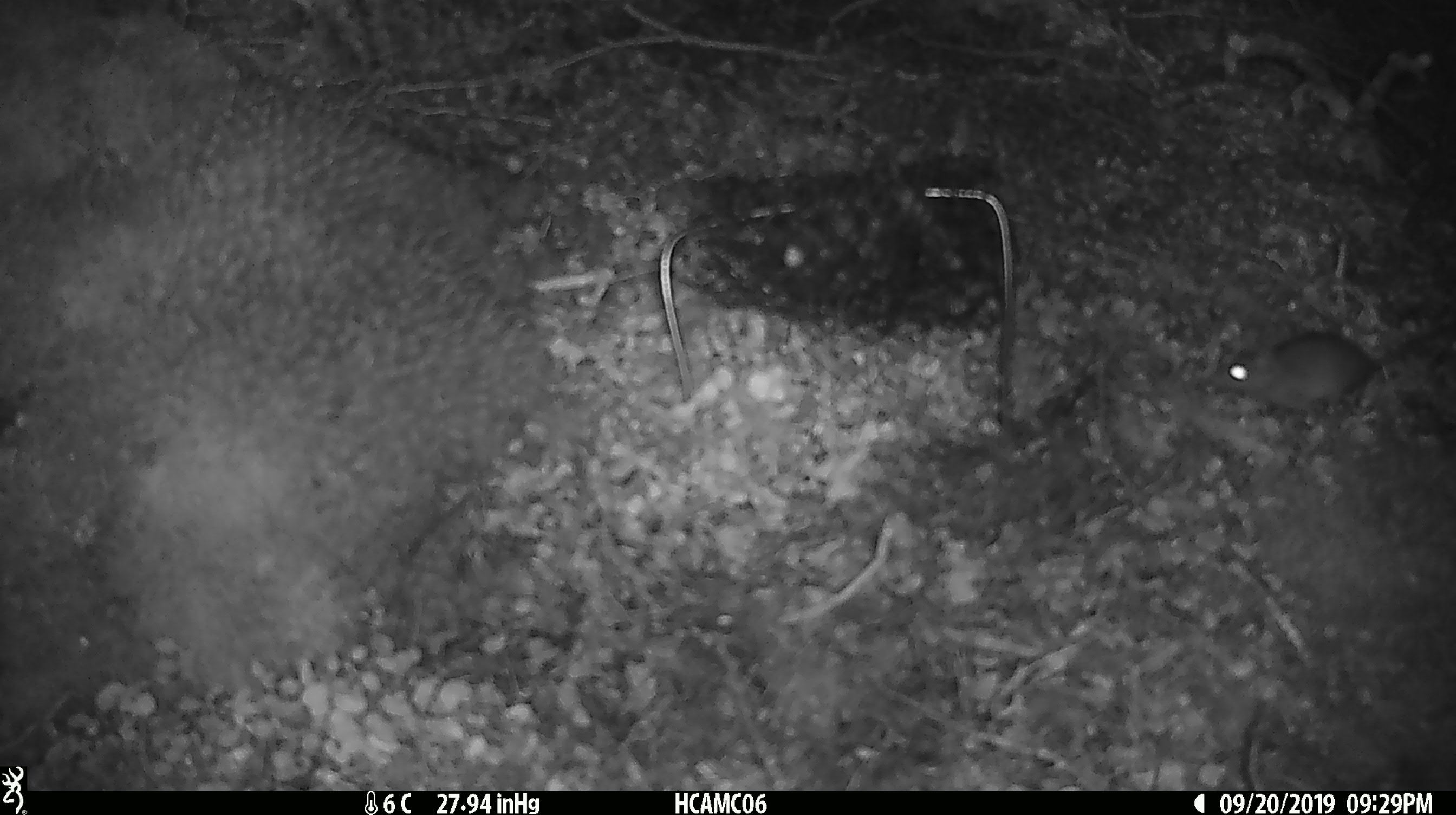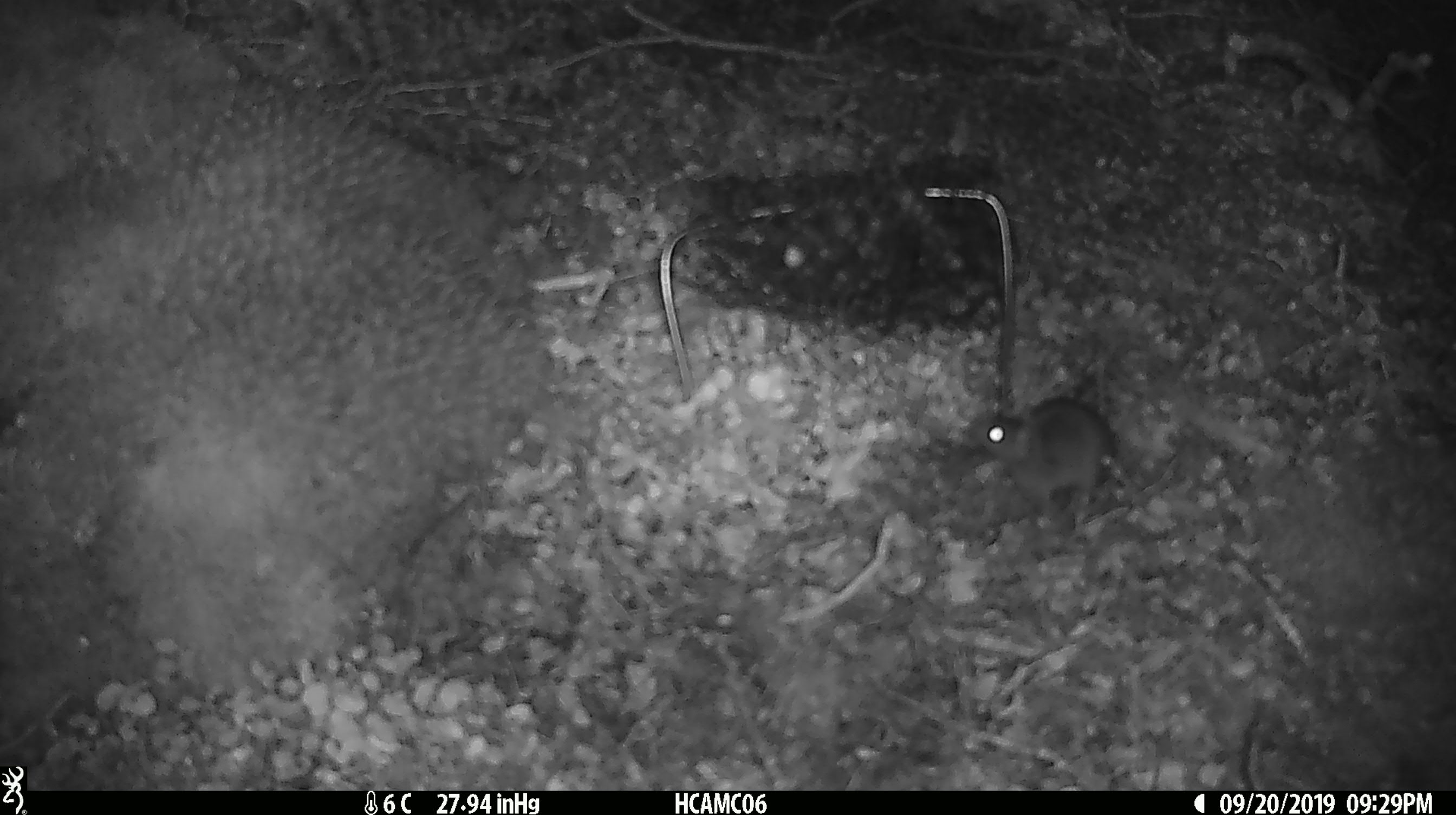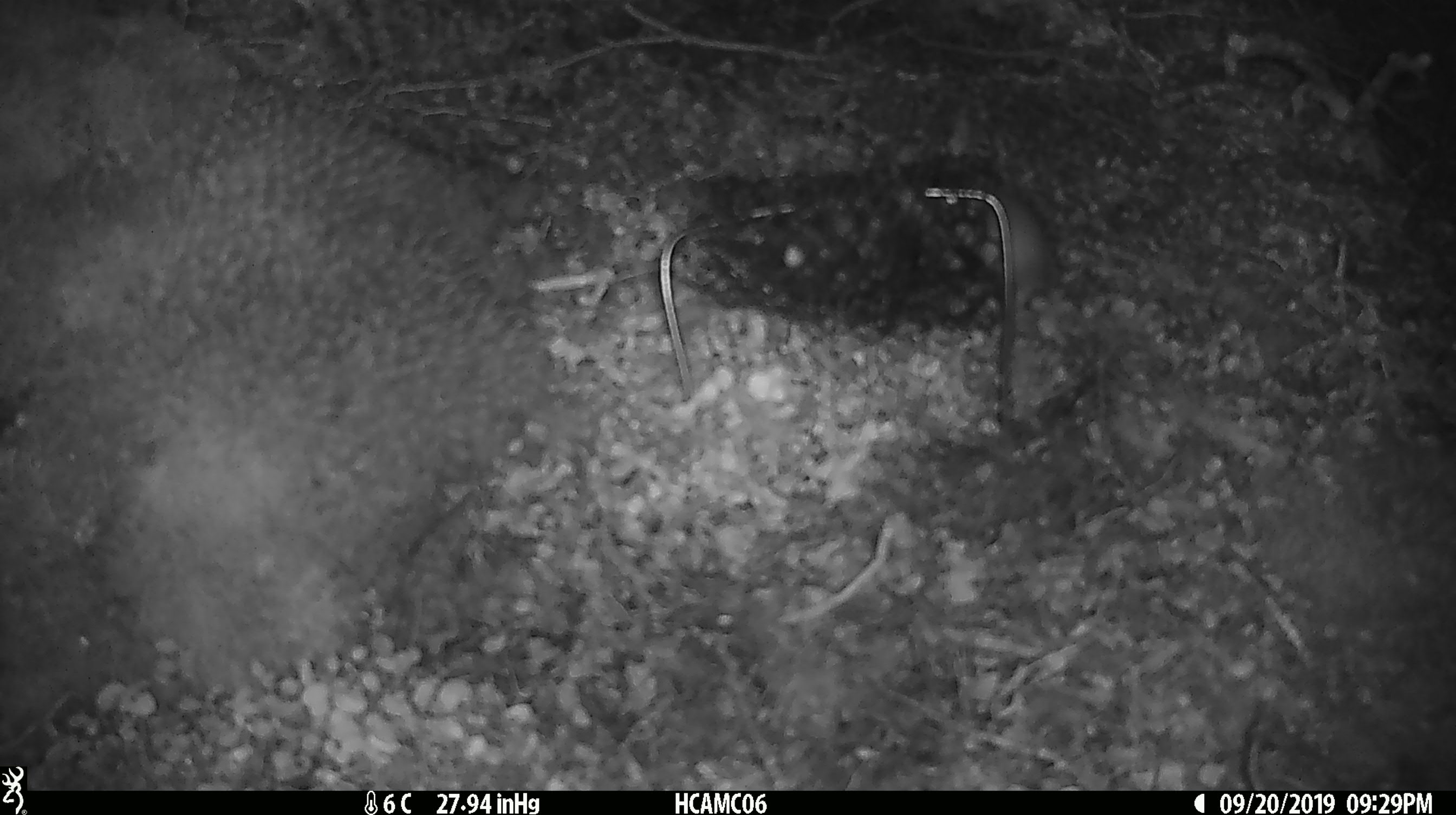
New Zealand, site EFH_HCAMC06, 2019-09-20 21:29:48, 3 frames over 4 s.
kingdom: Animalia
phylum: Chordata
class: Mammalia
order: Rodentia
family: Muridae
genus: Mus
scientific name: Mus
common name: mouse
Mouse (Mus).